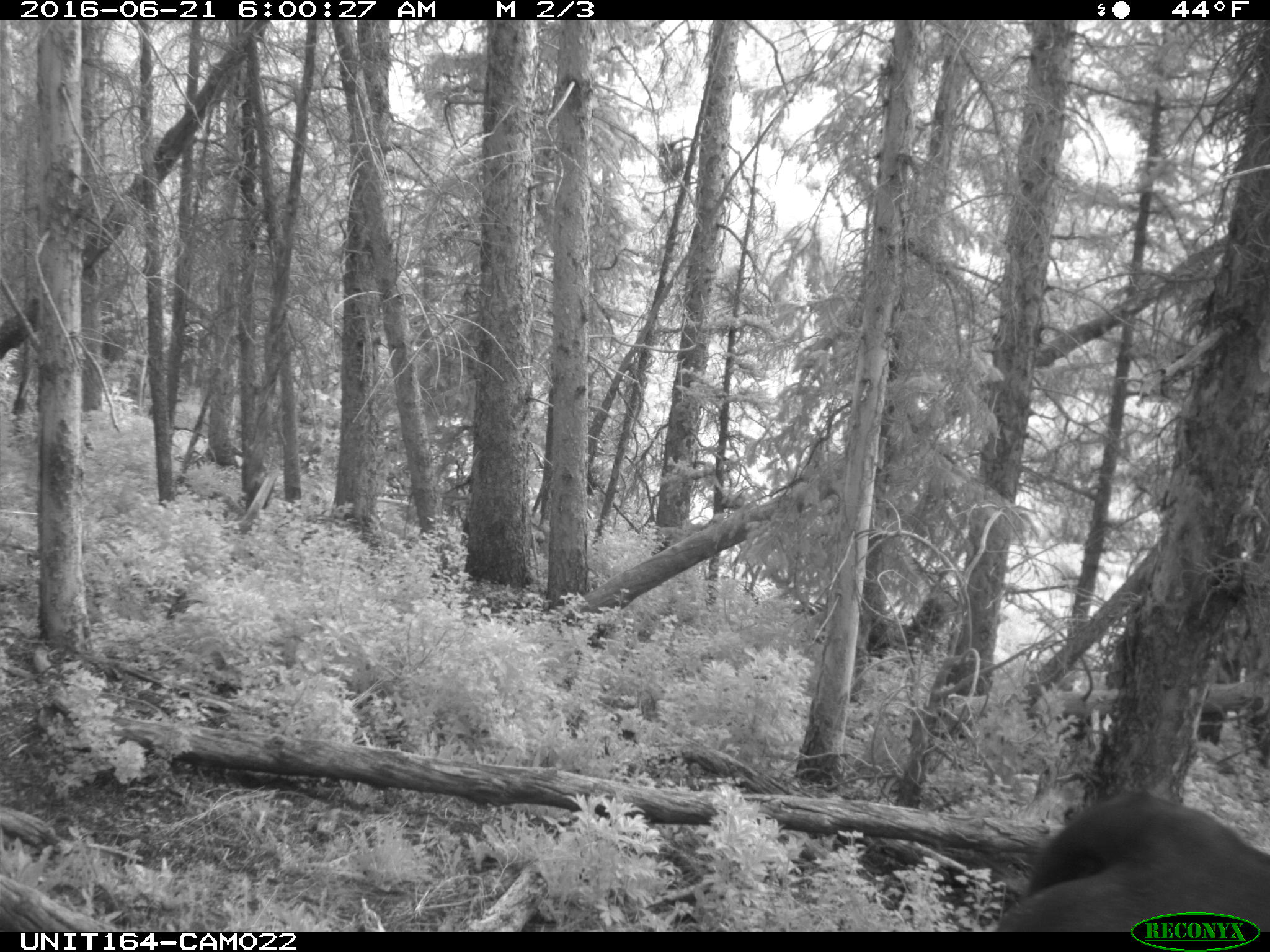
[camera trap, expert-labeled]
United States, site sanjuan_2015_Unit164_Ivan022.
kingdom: Animalia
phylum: Chordata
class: Mammalia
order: Artiodactyla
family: Bovidae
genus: Bos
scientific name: Bos taurus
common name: domestic cow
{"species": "Bos taurus (domestic cow)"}